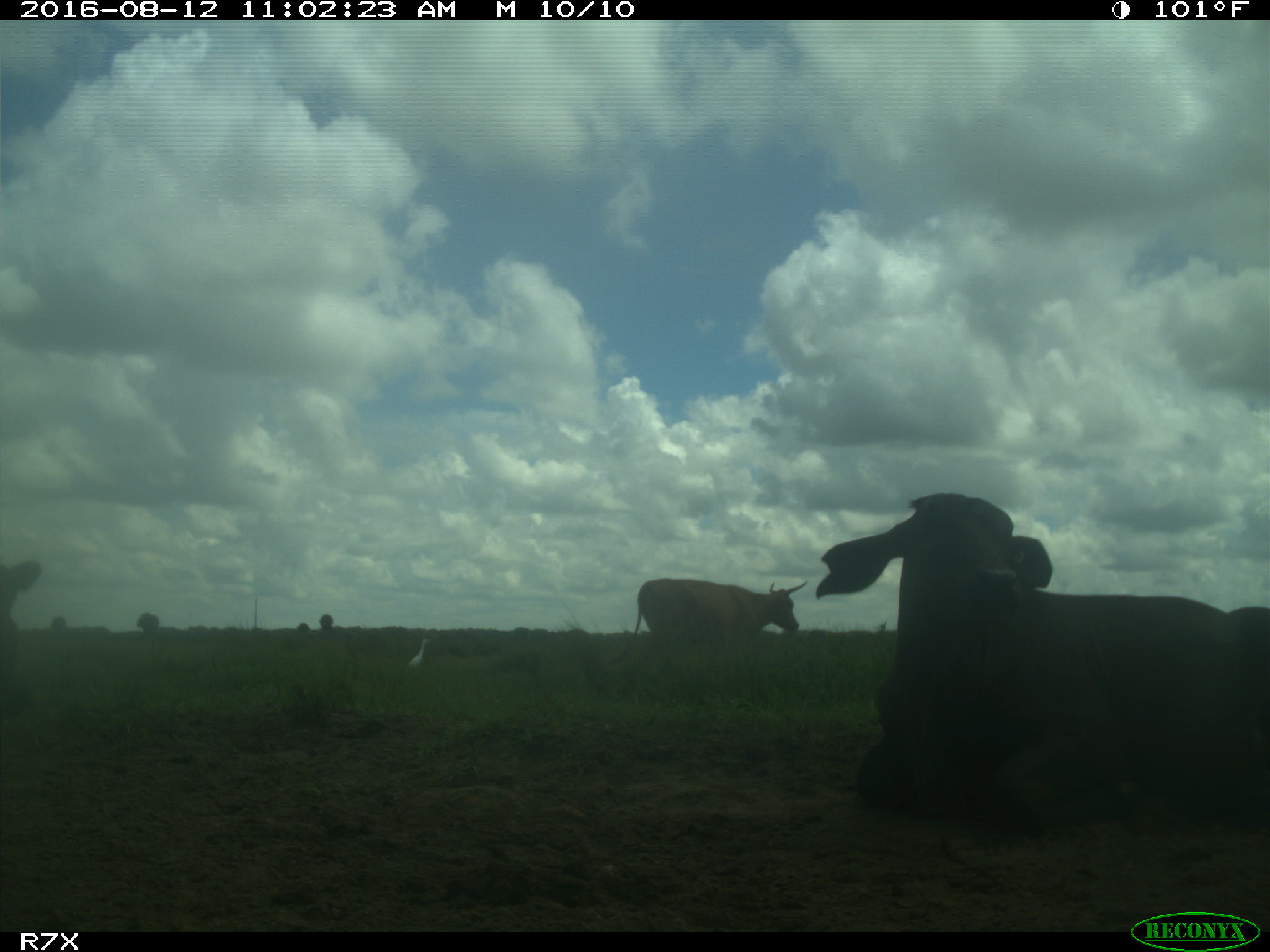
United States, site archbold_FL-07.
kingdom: Animalia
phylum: Chordata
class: Mammalia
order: Artiodactyla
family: Bovidae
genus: Bos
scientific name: Bos taurus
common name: domestic cow